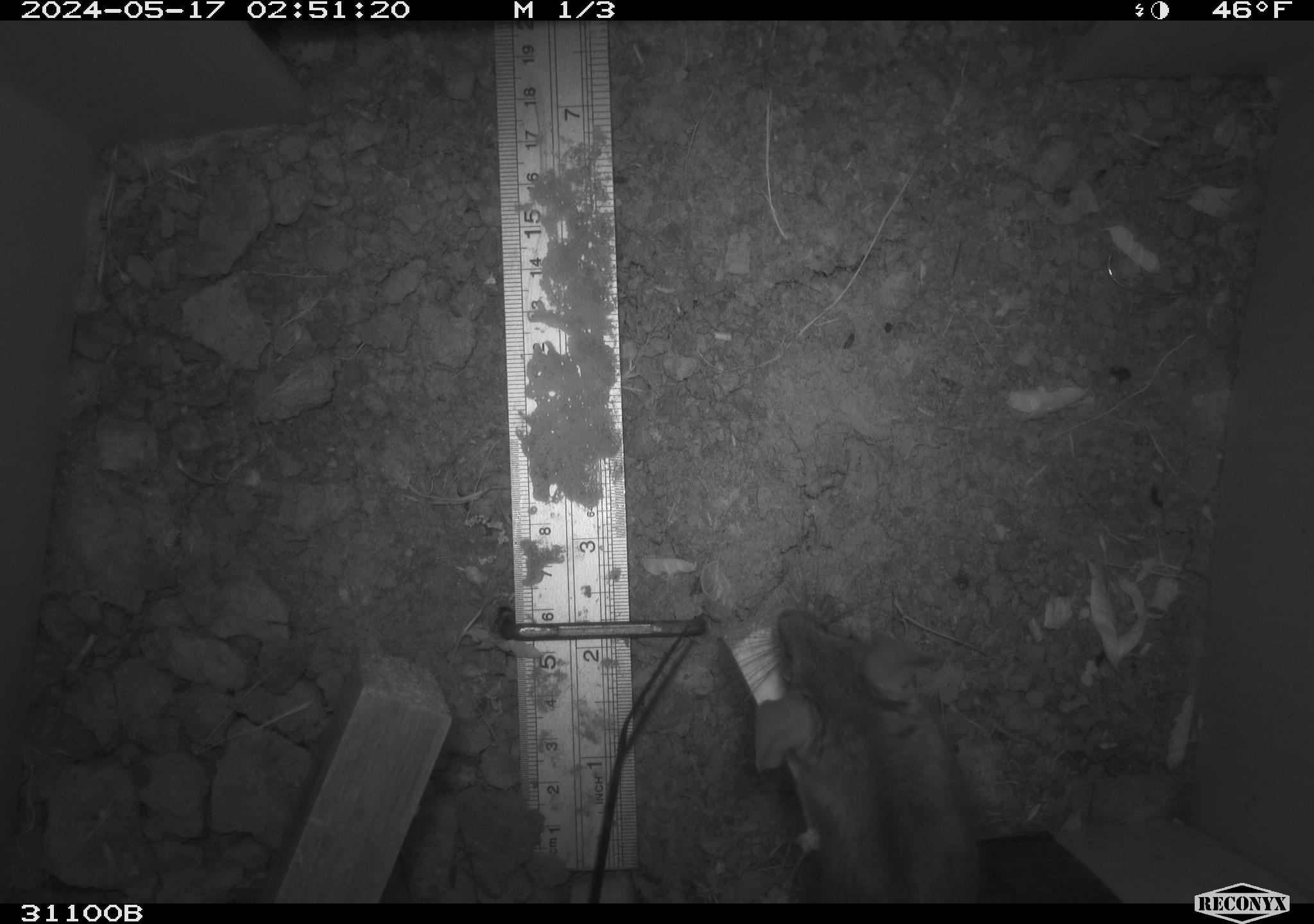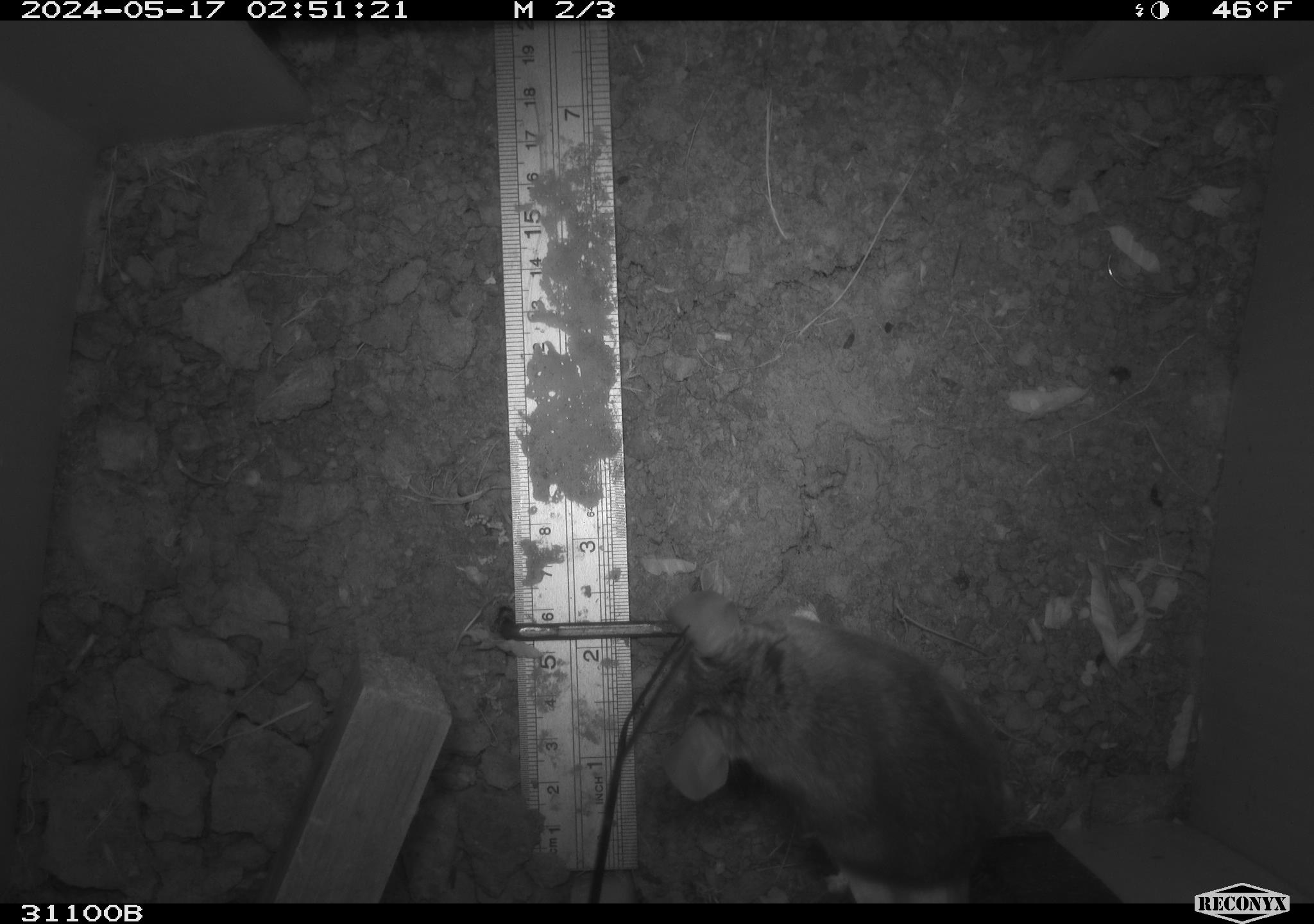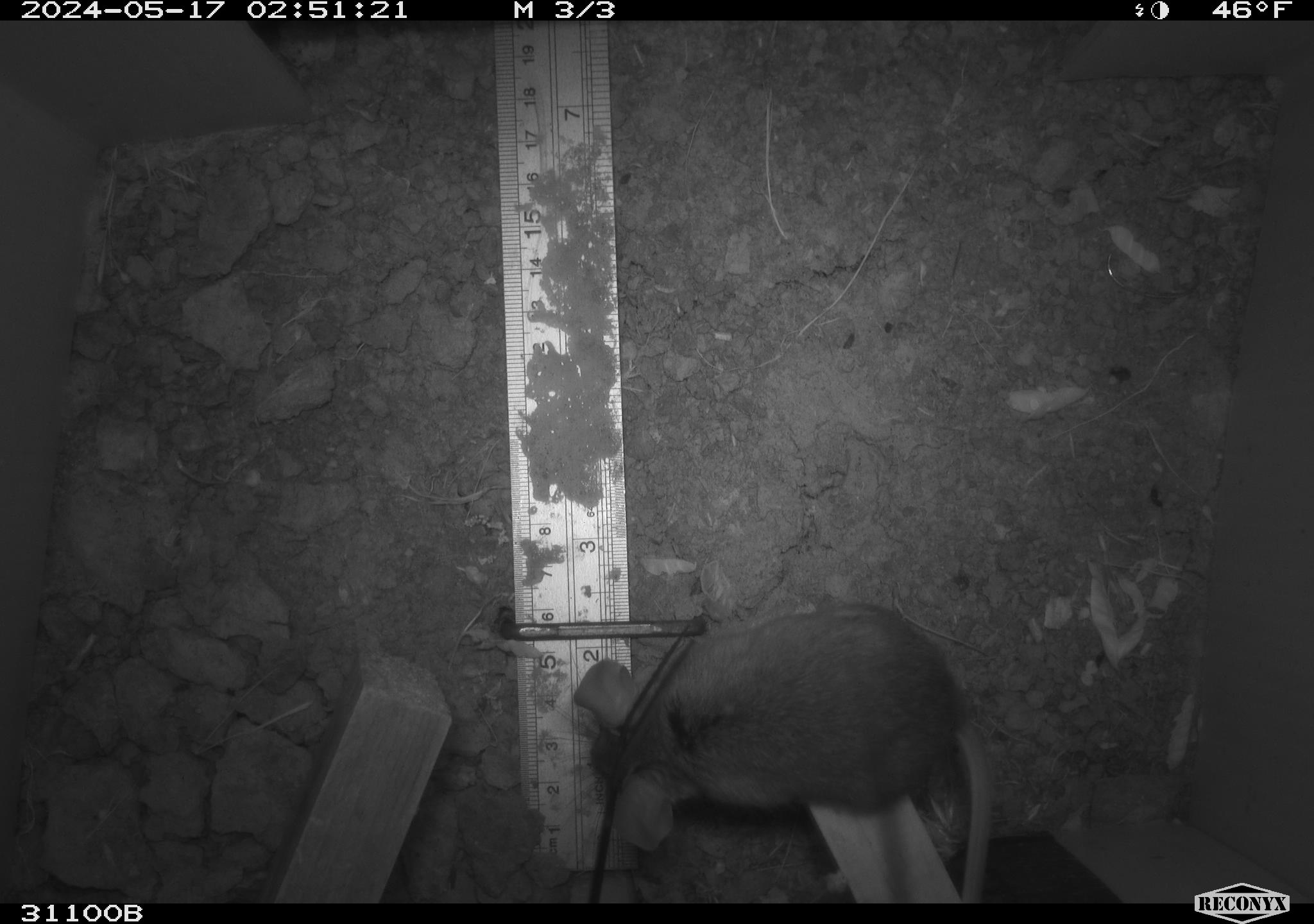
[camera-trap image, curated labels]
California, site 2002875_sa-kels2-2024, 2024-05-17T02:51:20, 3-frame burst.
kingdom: Animalia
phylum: Chordata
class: Mammalia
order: Rodentia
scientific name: Rodentia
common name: rodent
Rodent (Rodentia).